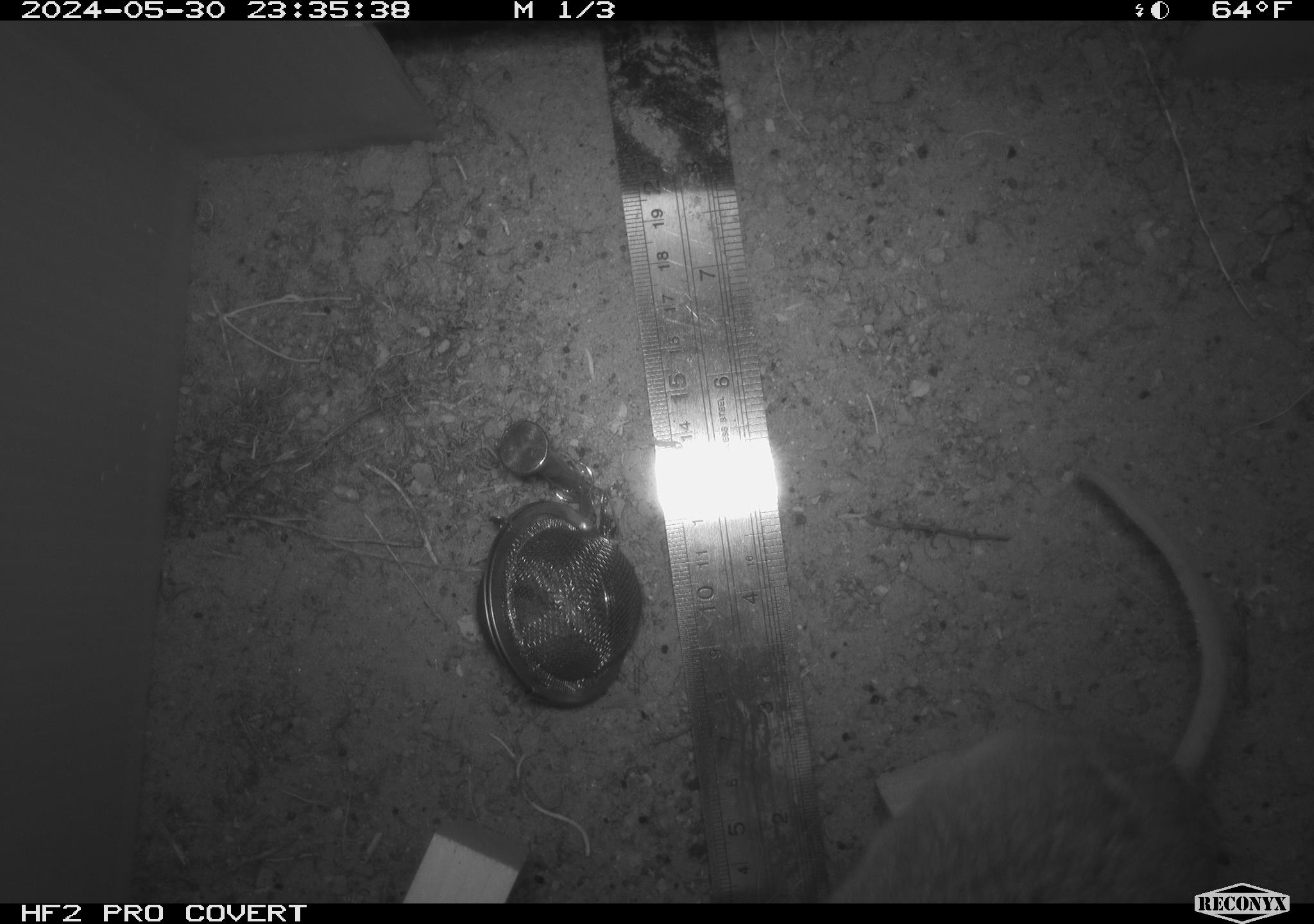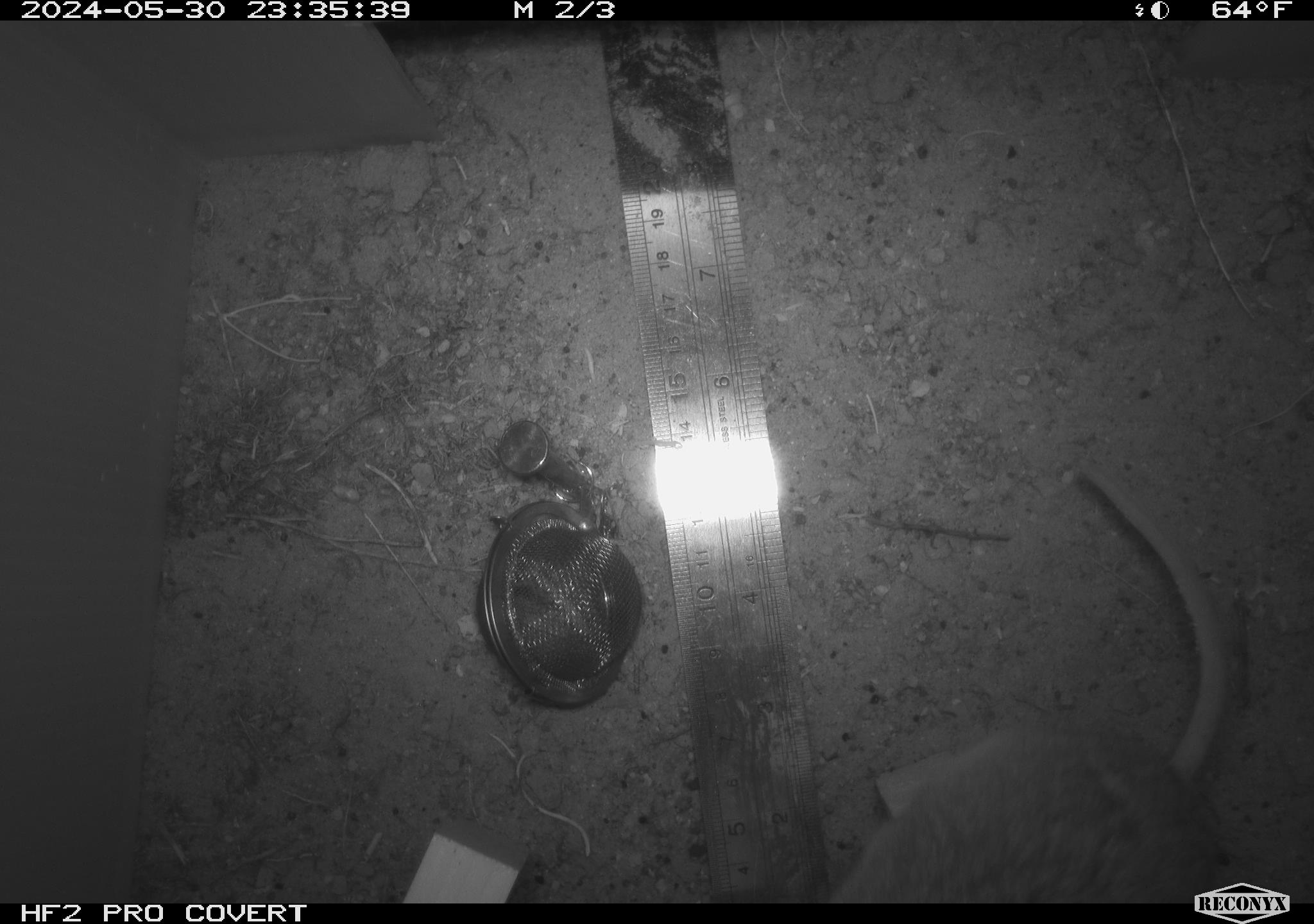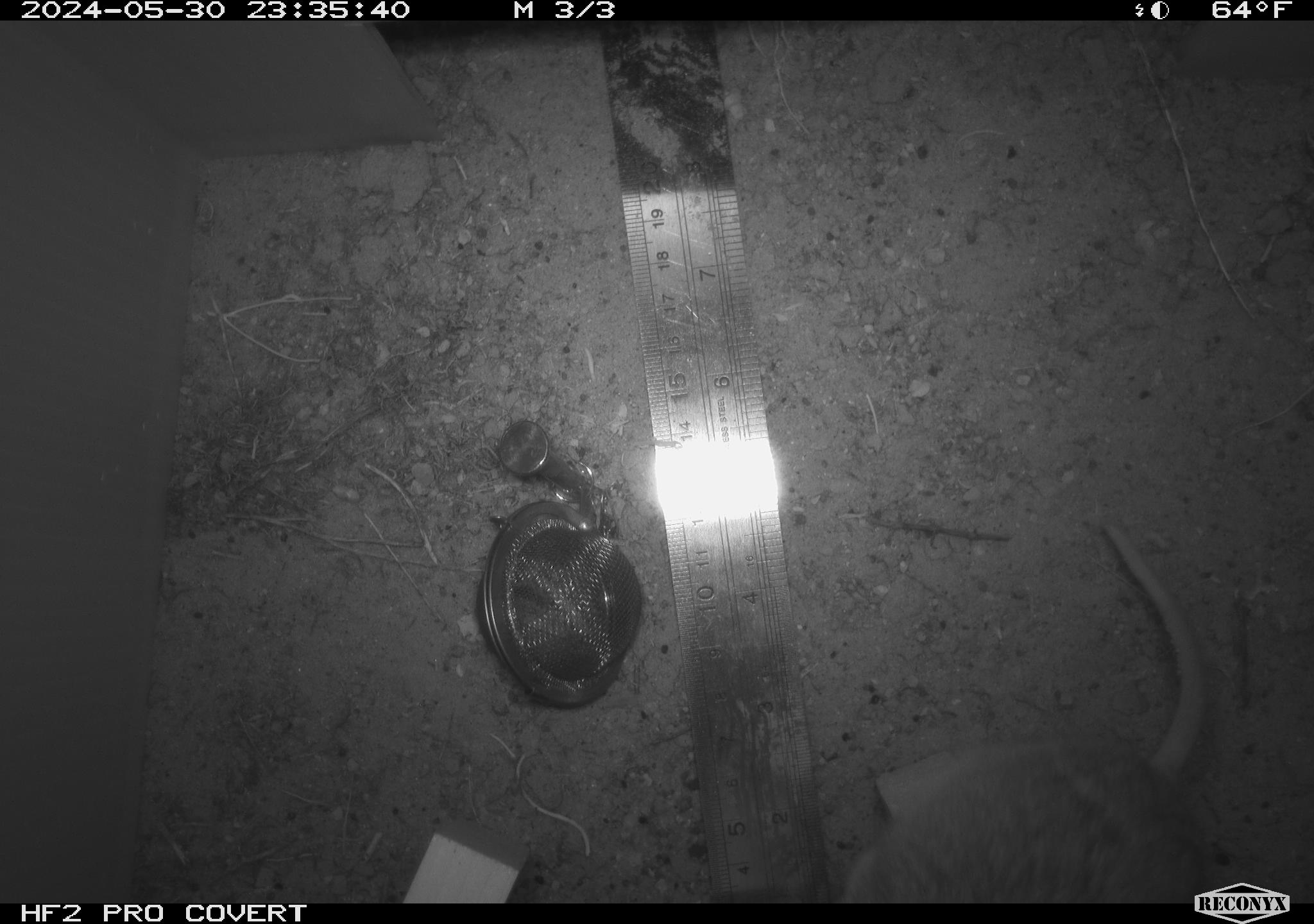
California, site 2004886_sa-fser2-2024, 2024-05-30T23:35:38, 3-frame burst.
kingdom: Animalia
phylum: Chordata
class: Mammalia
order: Rodentia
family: Cricetidae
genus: Neotoma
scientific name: Neotoma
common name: pack rat or woodrat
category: neotoma species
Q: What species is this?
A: Neotoma species (pack rat or woodrat) (Neotoma).